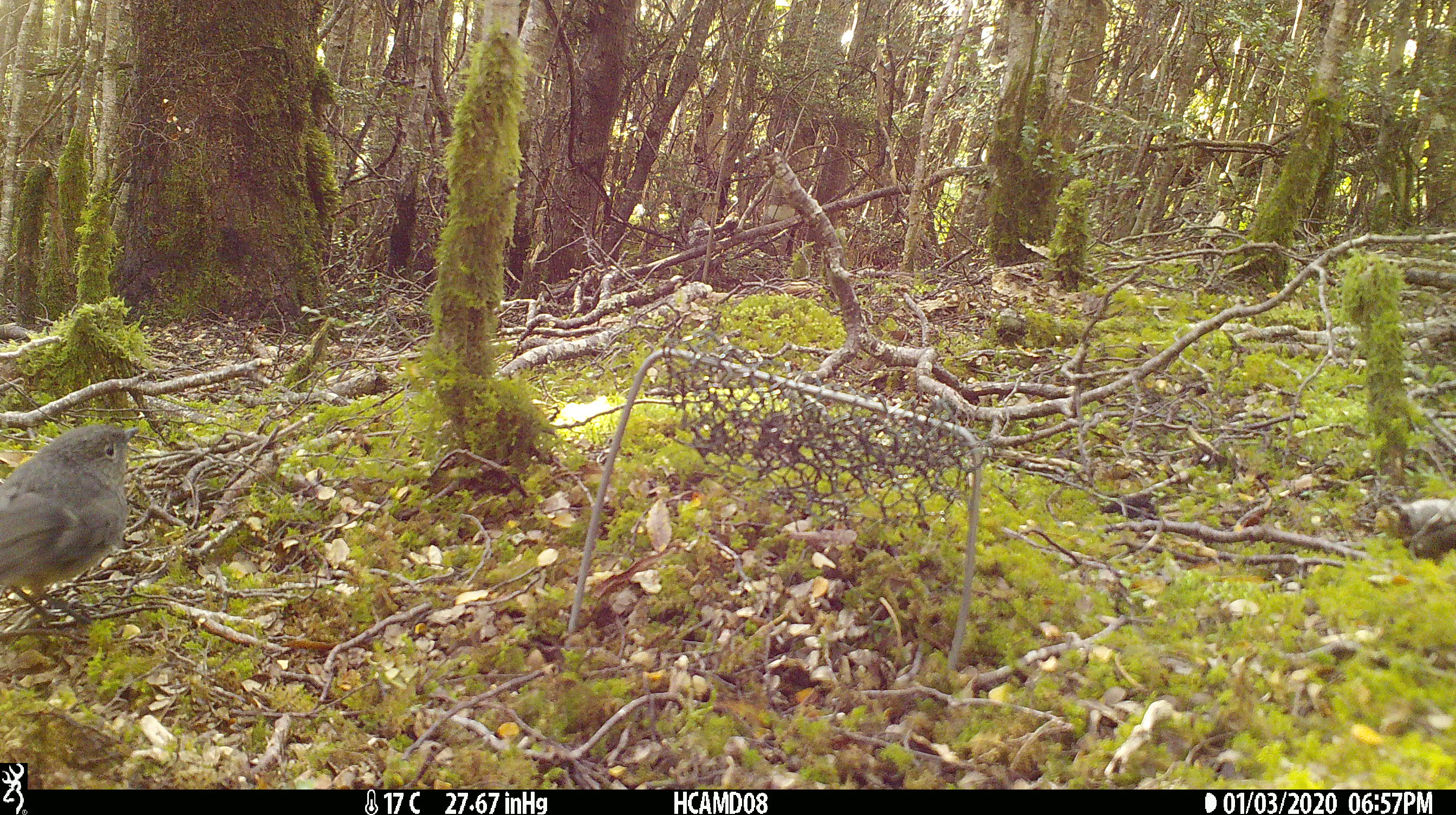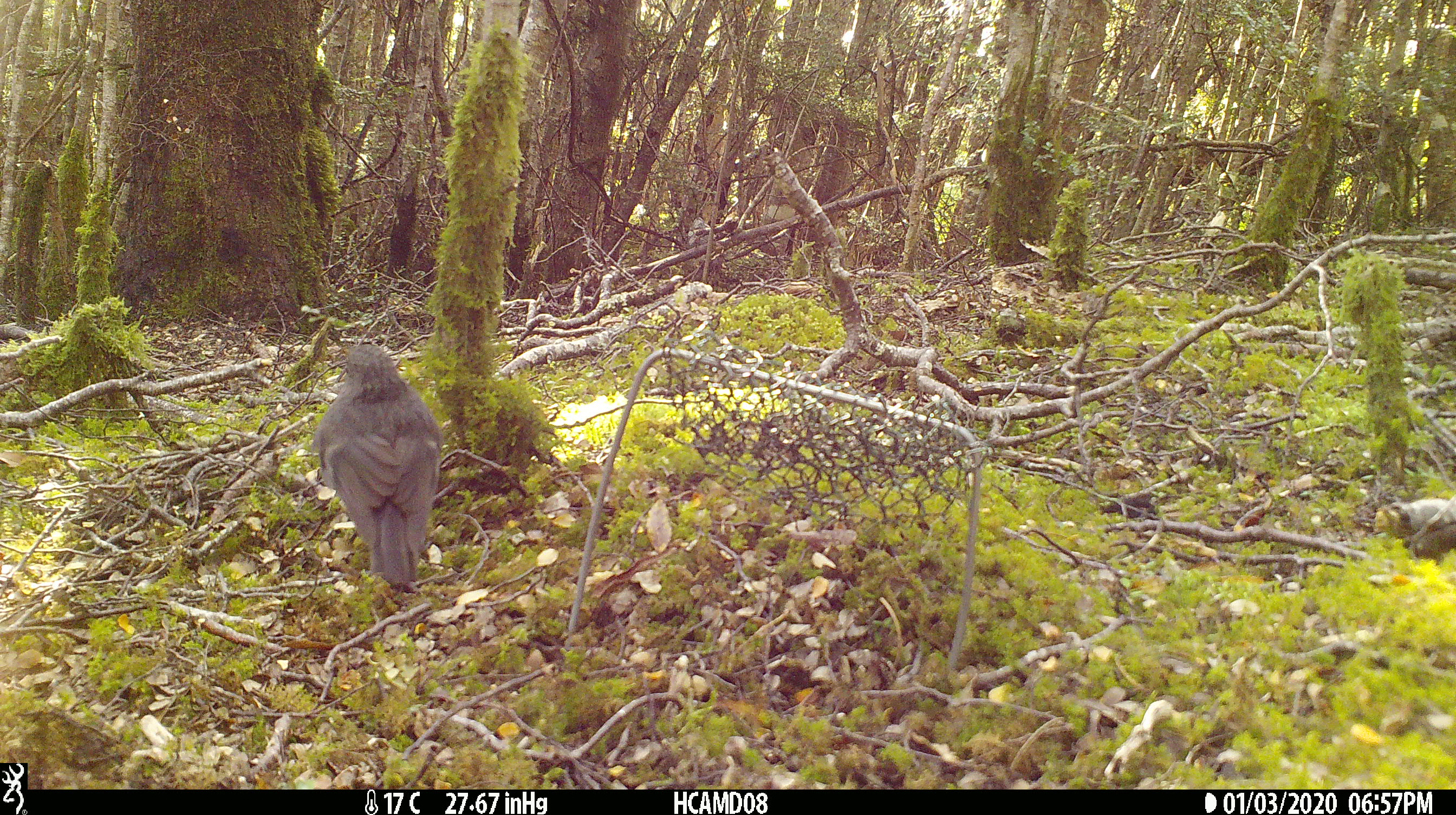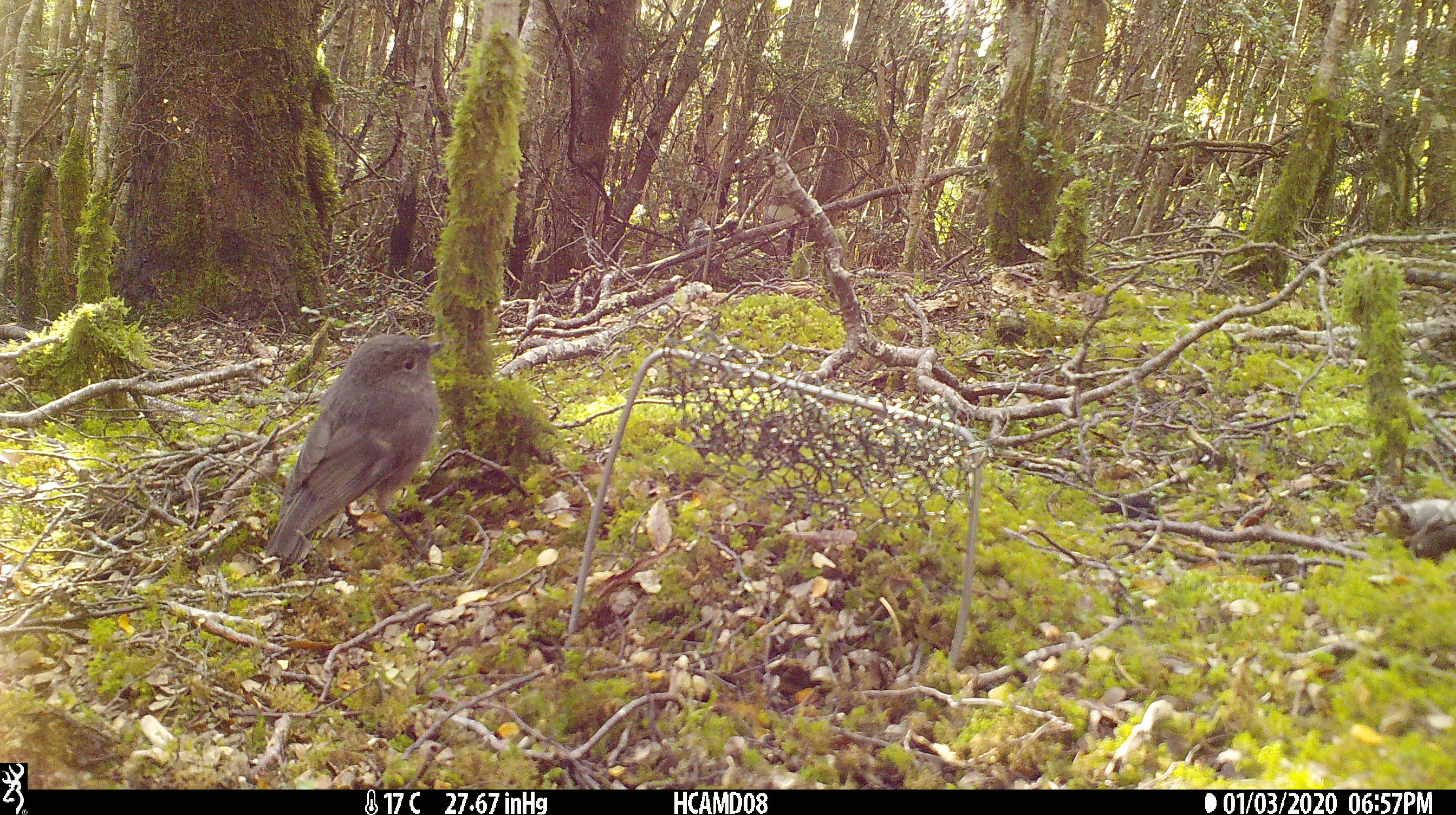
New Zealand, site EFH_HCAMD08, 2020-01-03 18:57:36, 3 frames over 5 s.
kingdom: Animalia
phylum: Chordata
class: Aves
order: Passeriformes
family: Petroicidae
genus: Petroica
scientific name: Petroica australis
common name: new zealand robin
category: robin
Robin (new zealand robin) (Petroica australis).